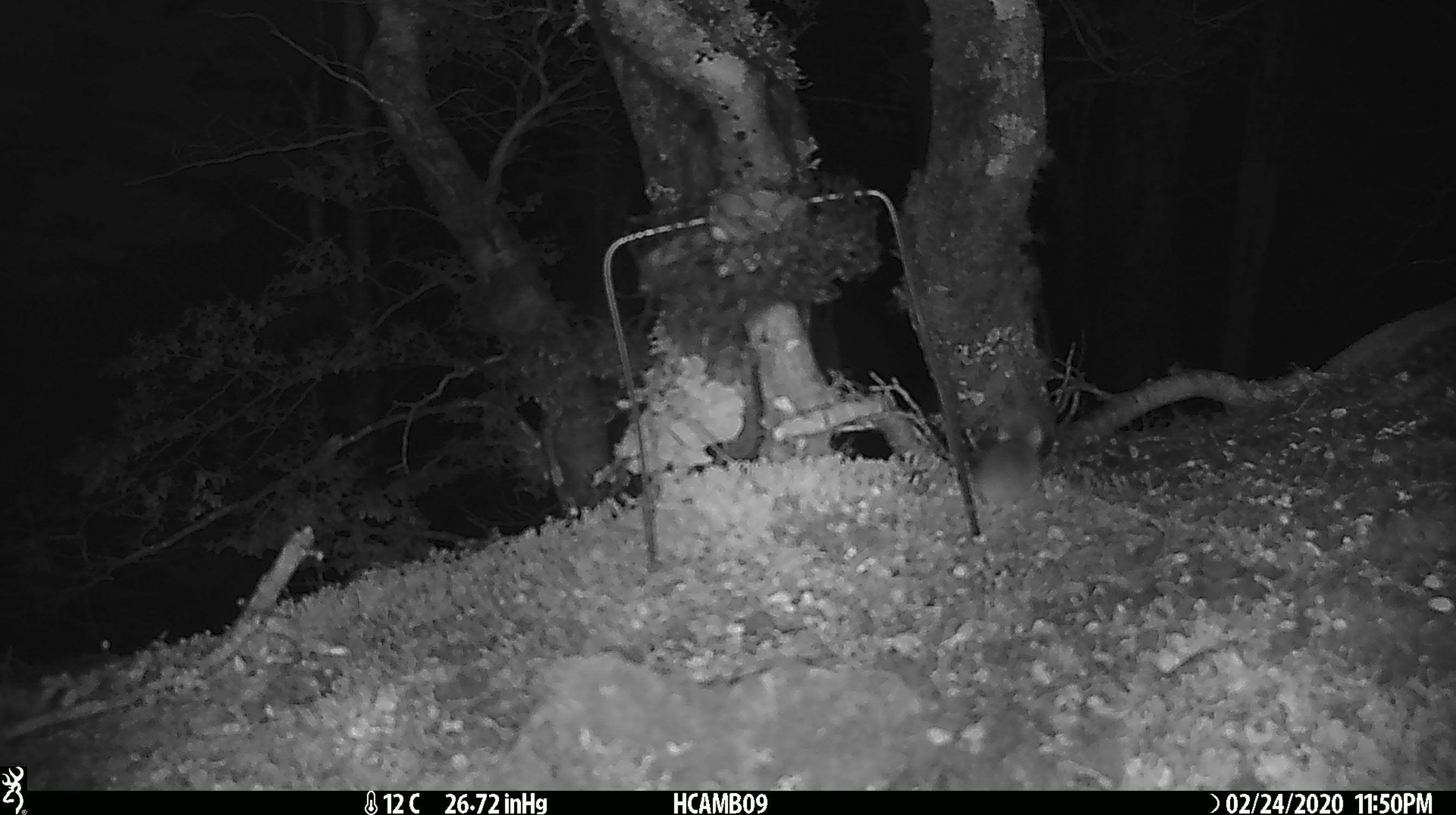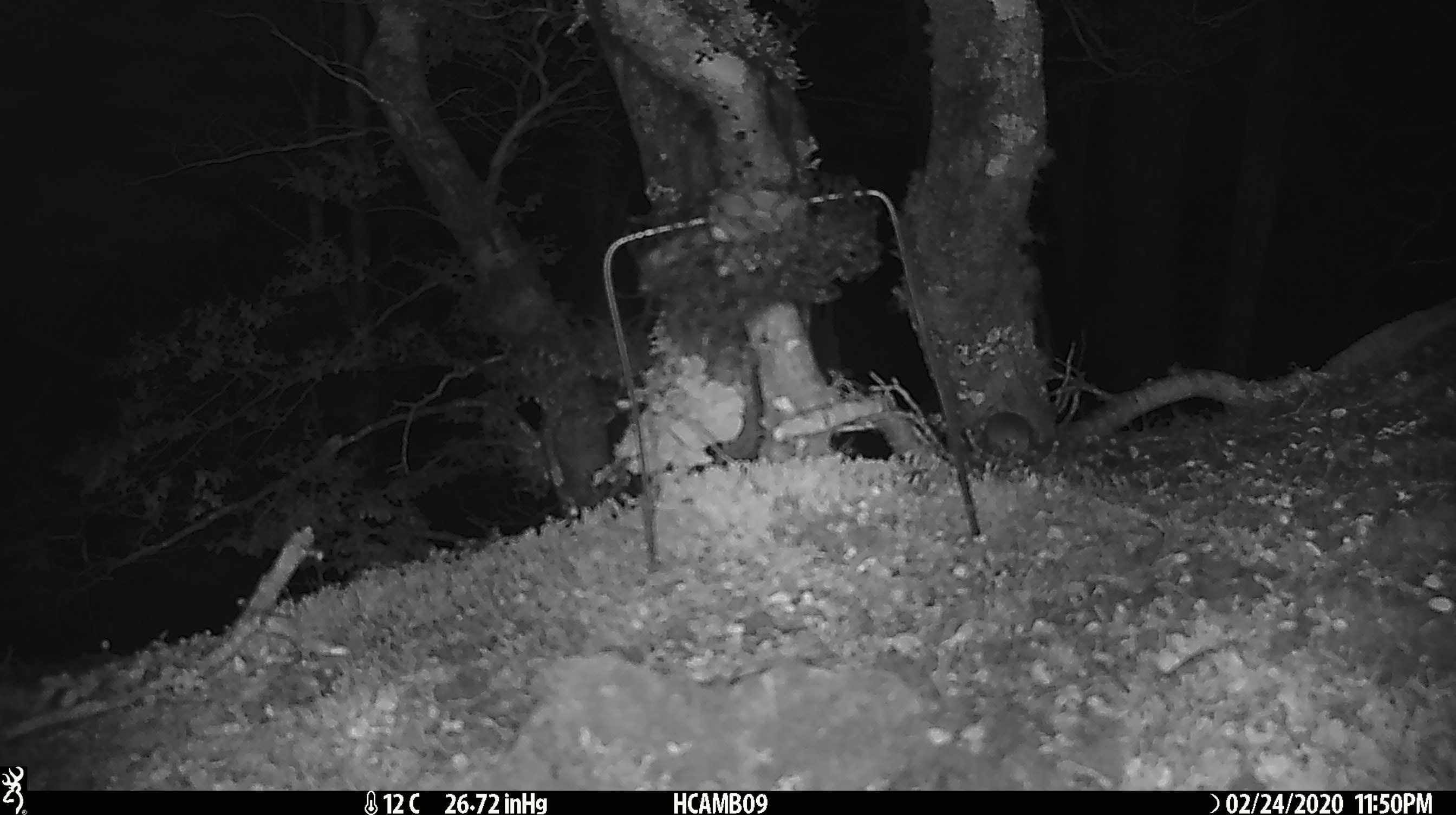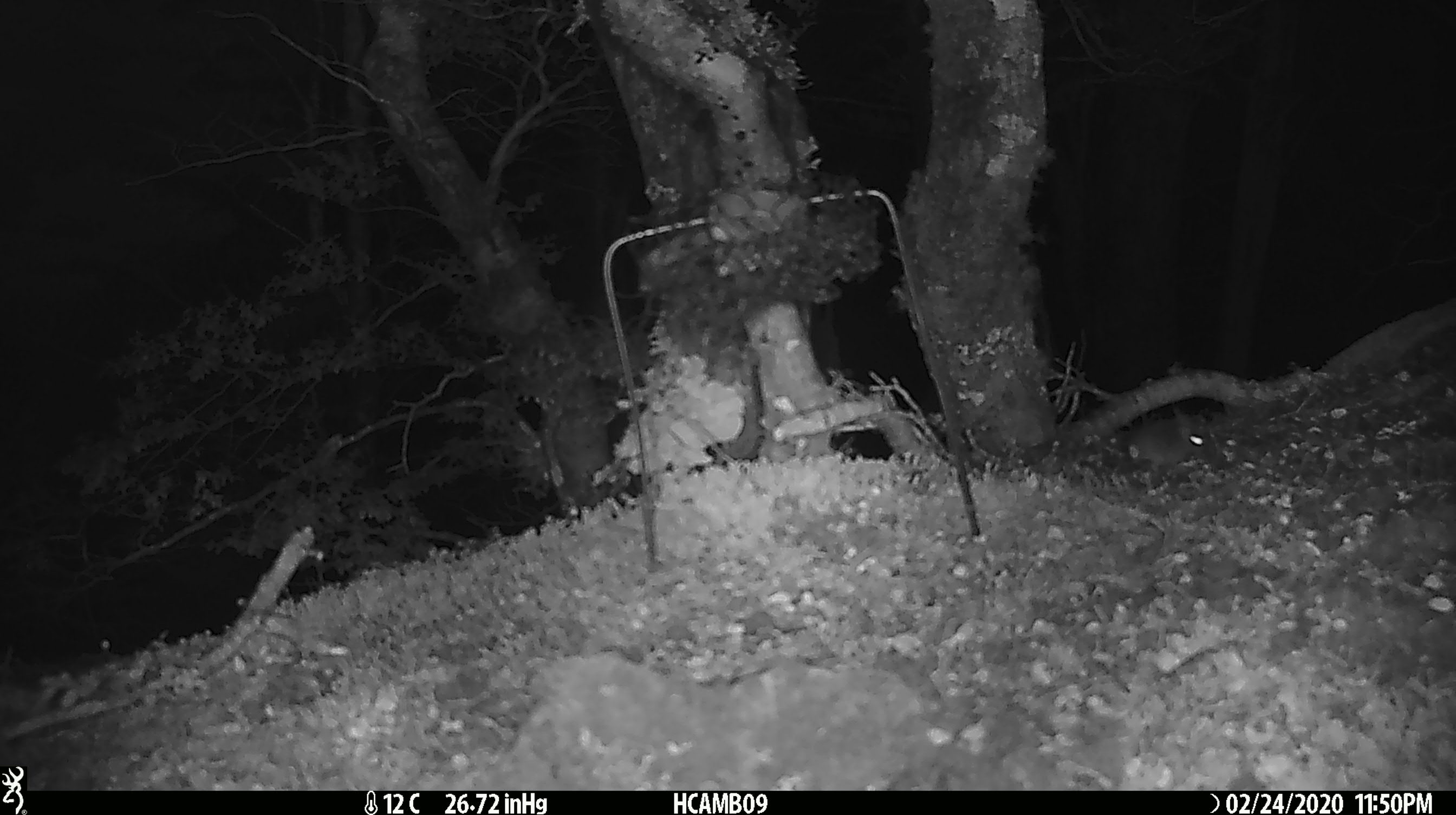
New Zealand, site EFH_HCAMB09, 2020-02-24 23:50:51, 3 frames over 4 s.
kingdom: Animalia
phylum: Chordata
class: Mammalia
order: Rodentia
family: Muridae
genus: Mus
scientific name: Mus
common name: mouse